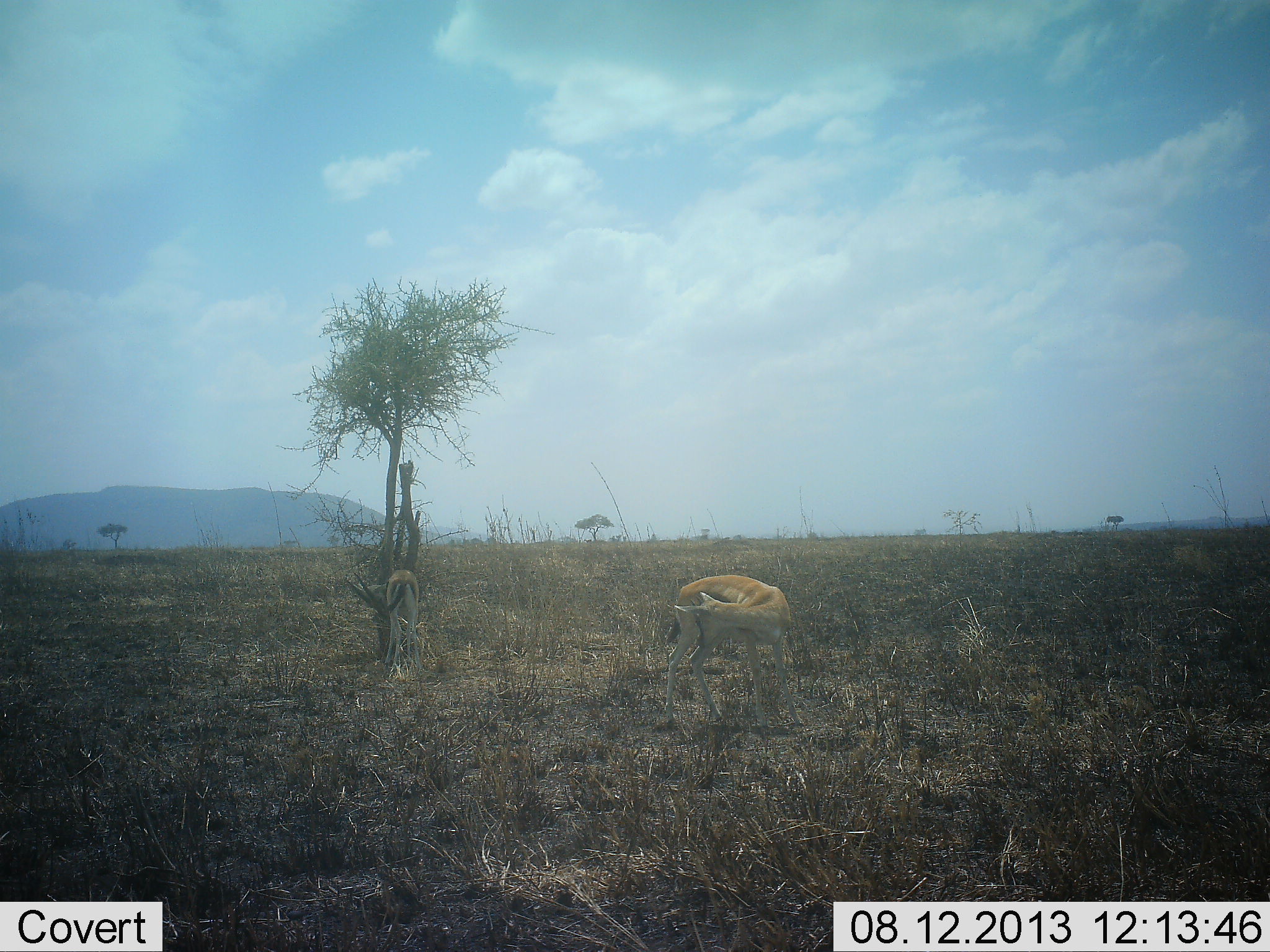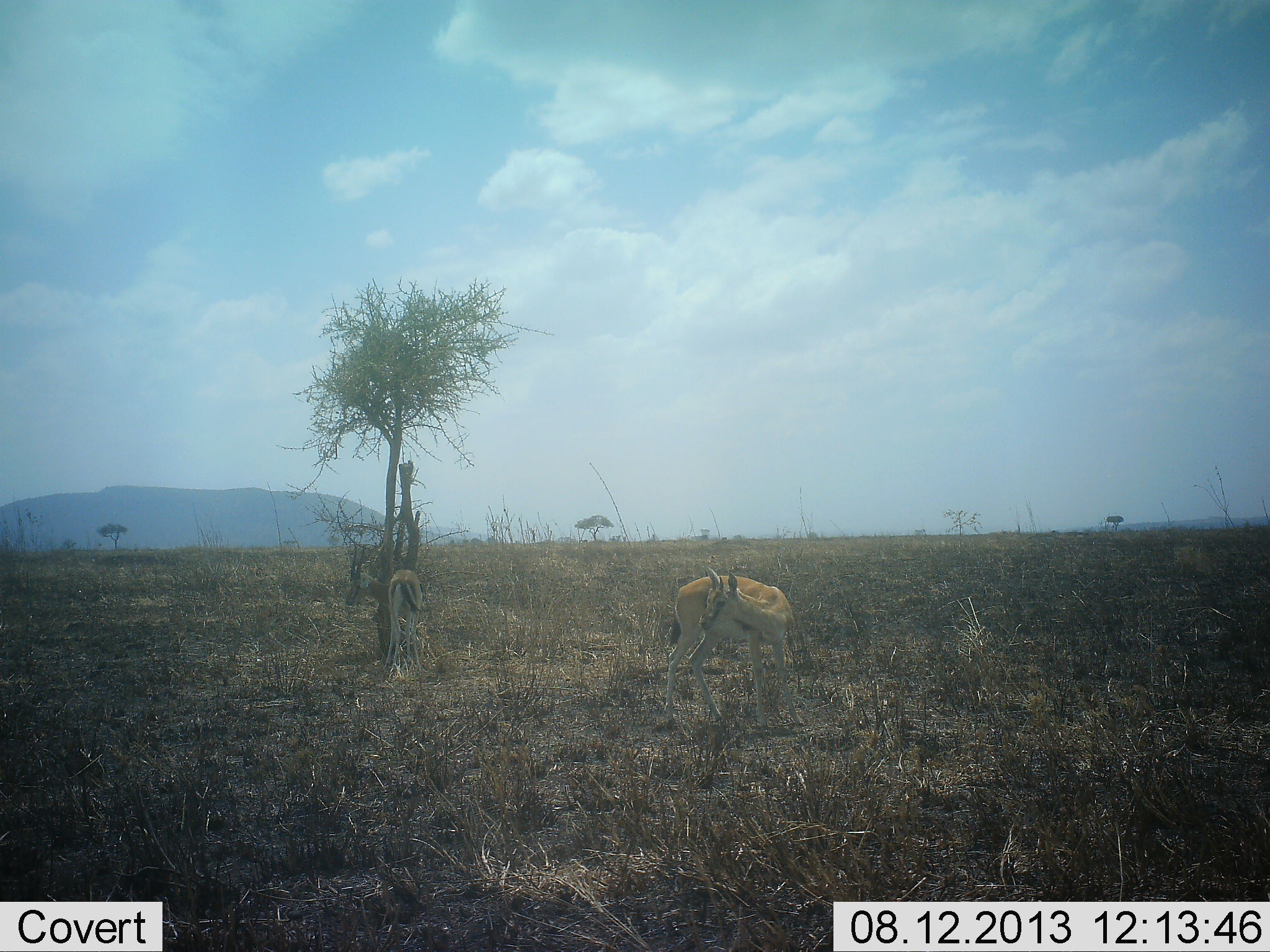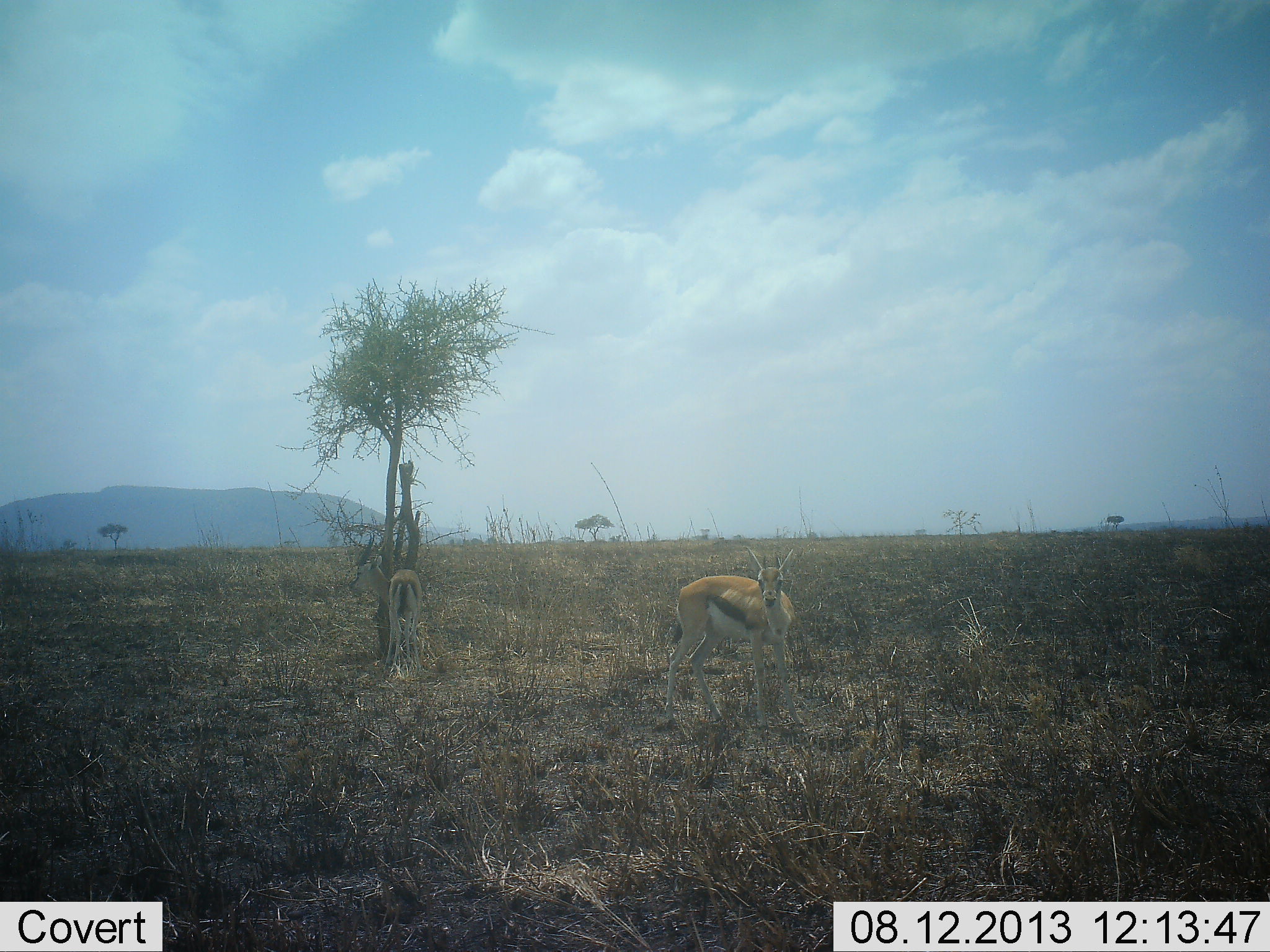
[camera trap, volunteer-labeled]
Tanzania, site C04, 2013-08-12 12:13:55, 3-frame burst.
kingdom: Animalia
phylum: Chordata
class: Mammalia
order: Artiodactyla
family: Bovidae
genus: Eudorcas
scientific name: Eudorcas thomsonii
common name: thomson's gazelle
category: gazellethomsons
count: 2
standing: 100%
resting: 0%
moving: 0%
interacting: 0%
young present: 0%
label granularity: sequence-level